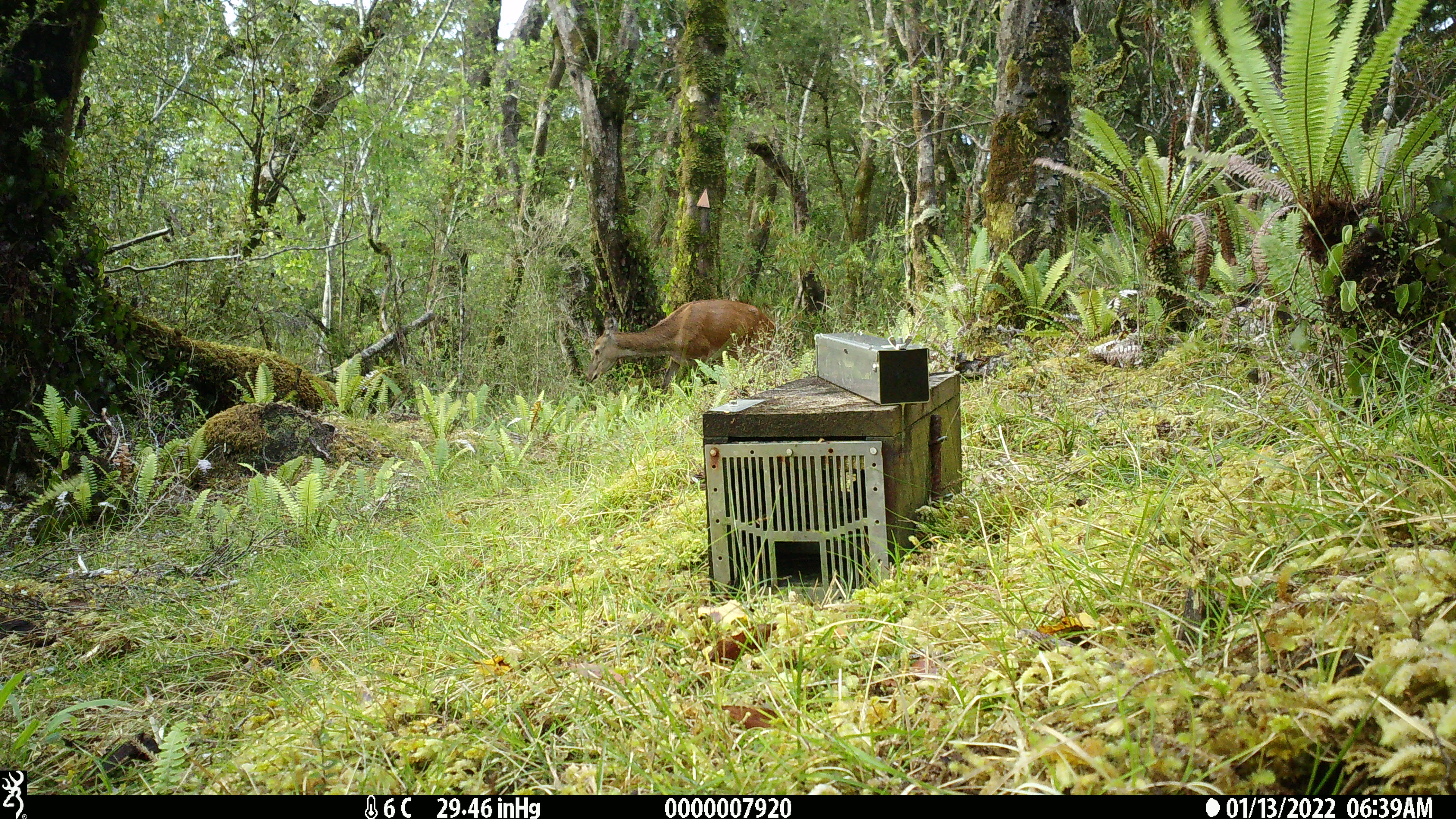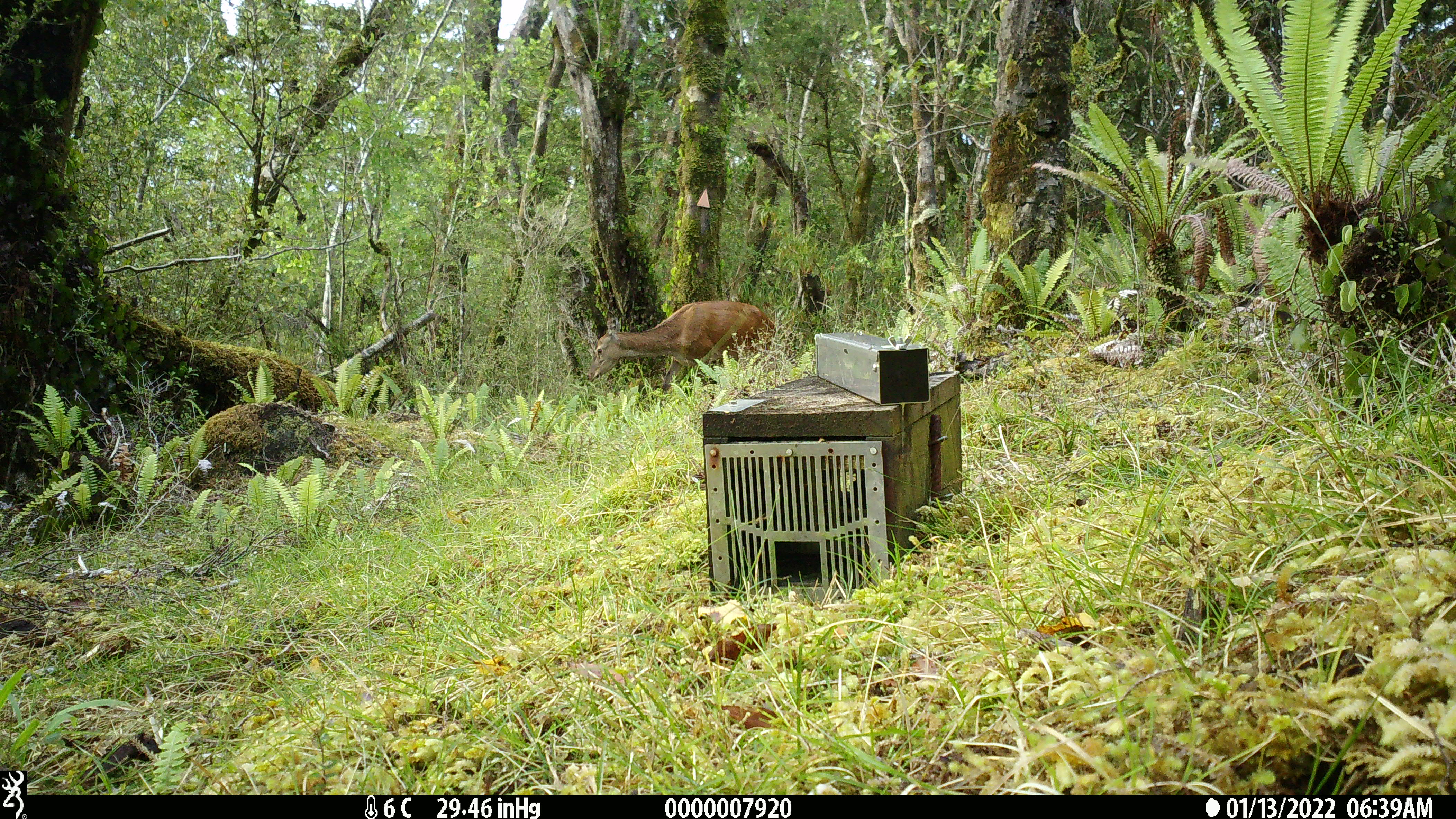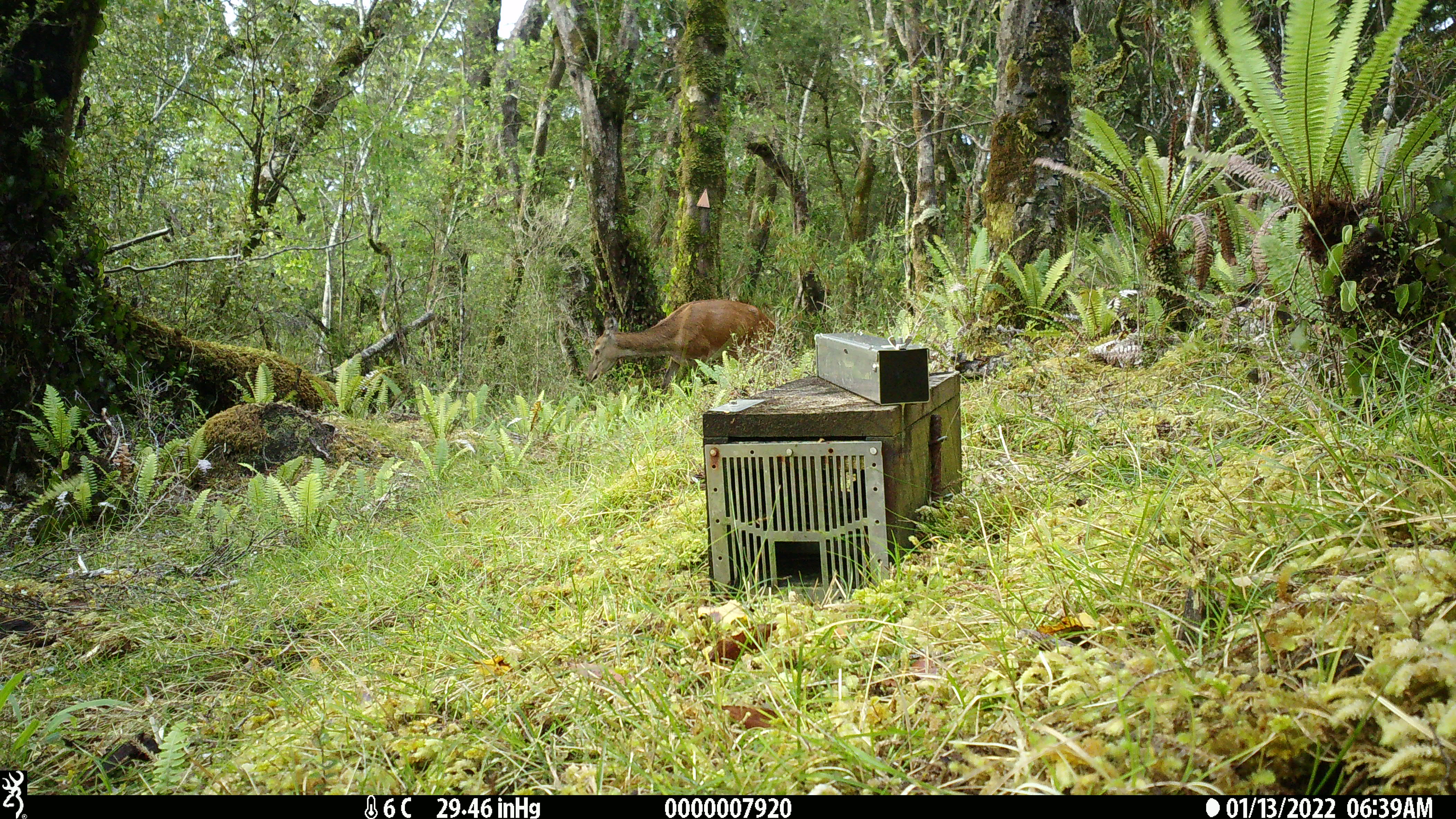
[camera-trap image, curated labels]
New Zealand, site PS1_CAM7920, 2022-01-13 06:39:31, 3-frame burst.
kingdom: Animalia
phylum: Chordata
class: Mammalia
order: Artiodactyla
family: Cervidae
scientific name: Cervidae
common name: deer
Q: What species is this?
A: Deer (Cervidae).